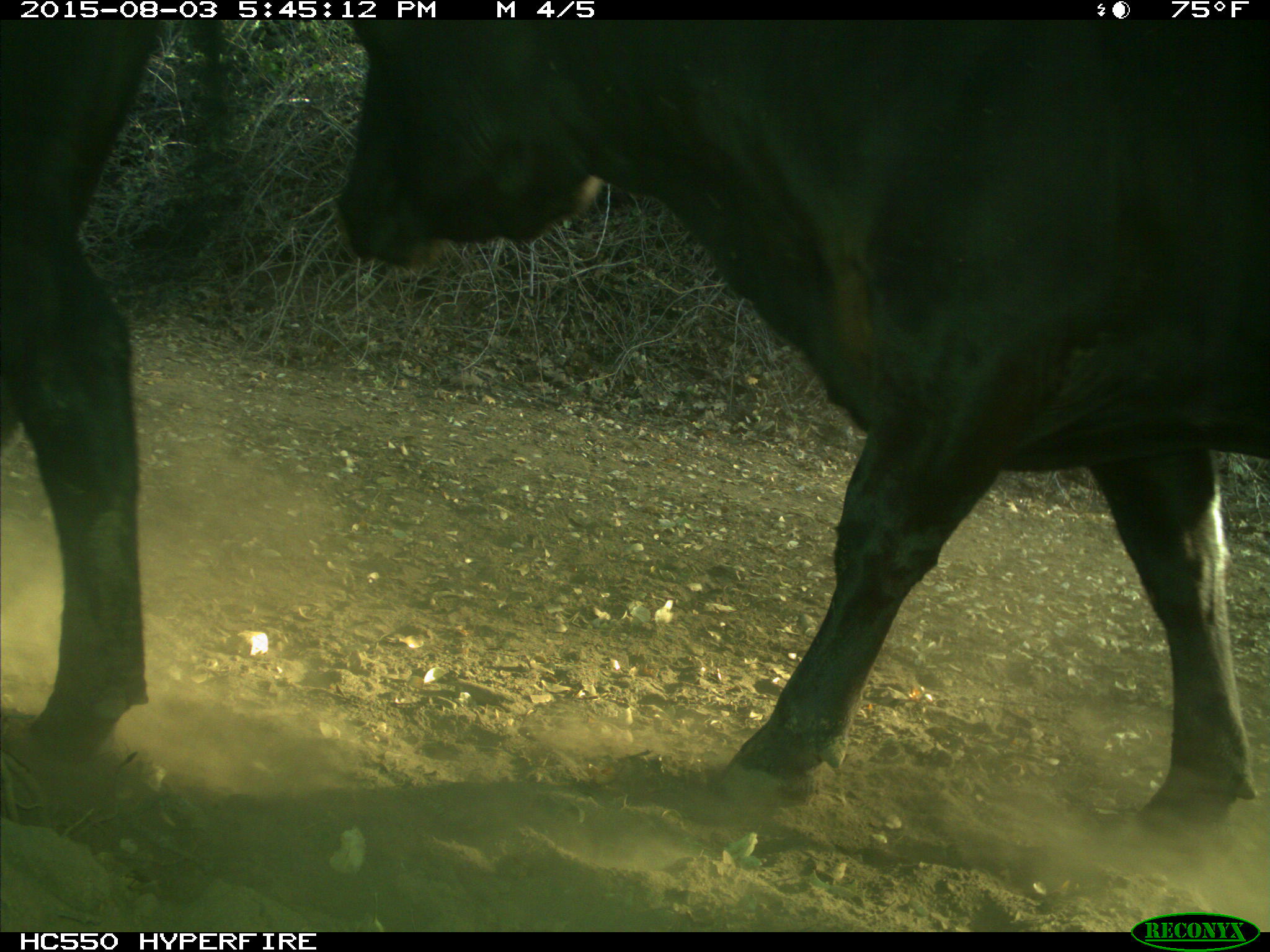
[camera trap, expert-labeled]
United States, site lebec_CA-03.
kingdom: Animalia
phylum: Chordata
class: Mammalia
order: Artiodactyla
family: Bovidae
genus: Bos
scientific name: Bos taurus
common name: domestic cow